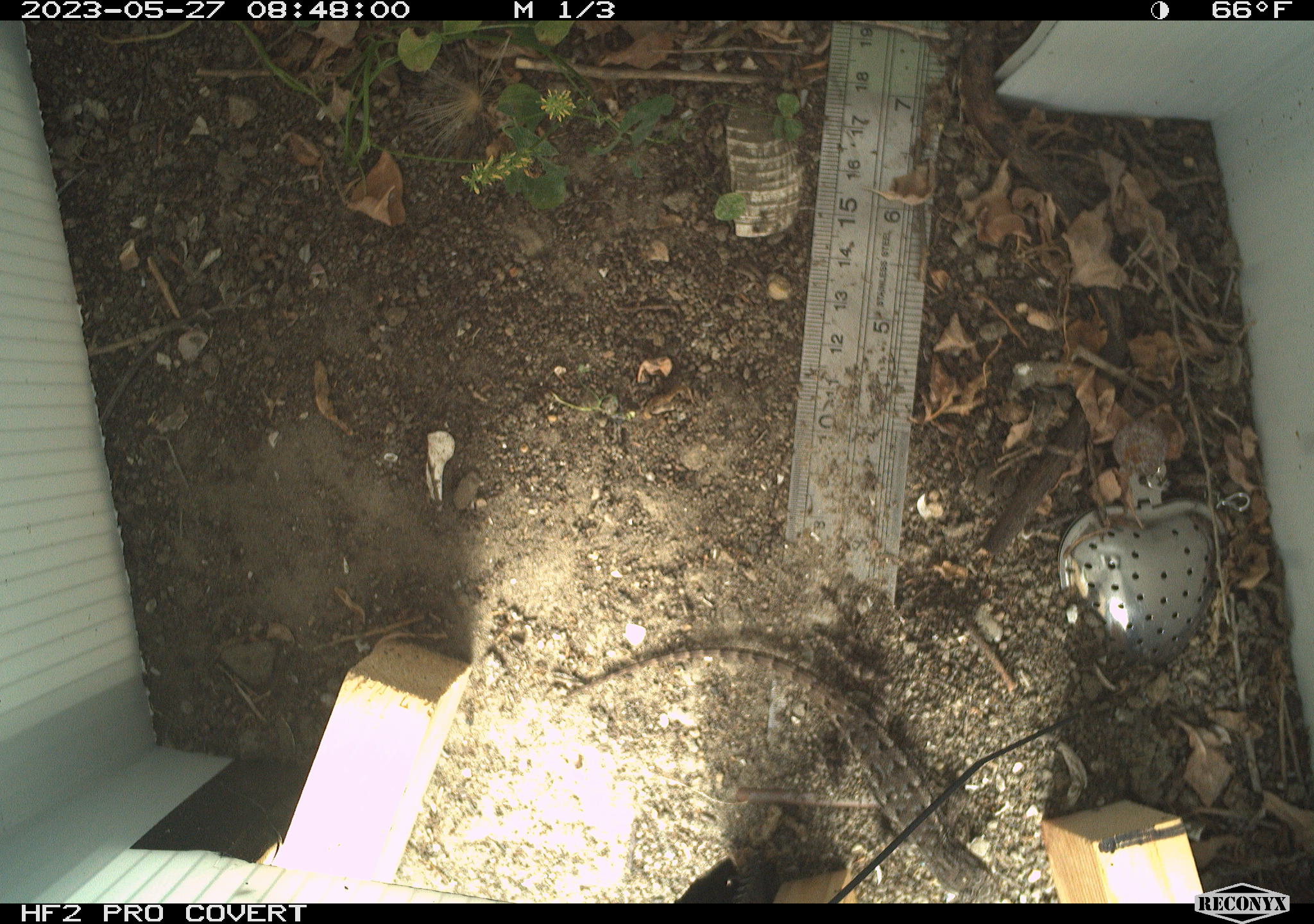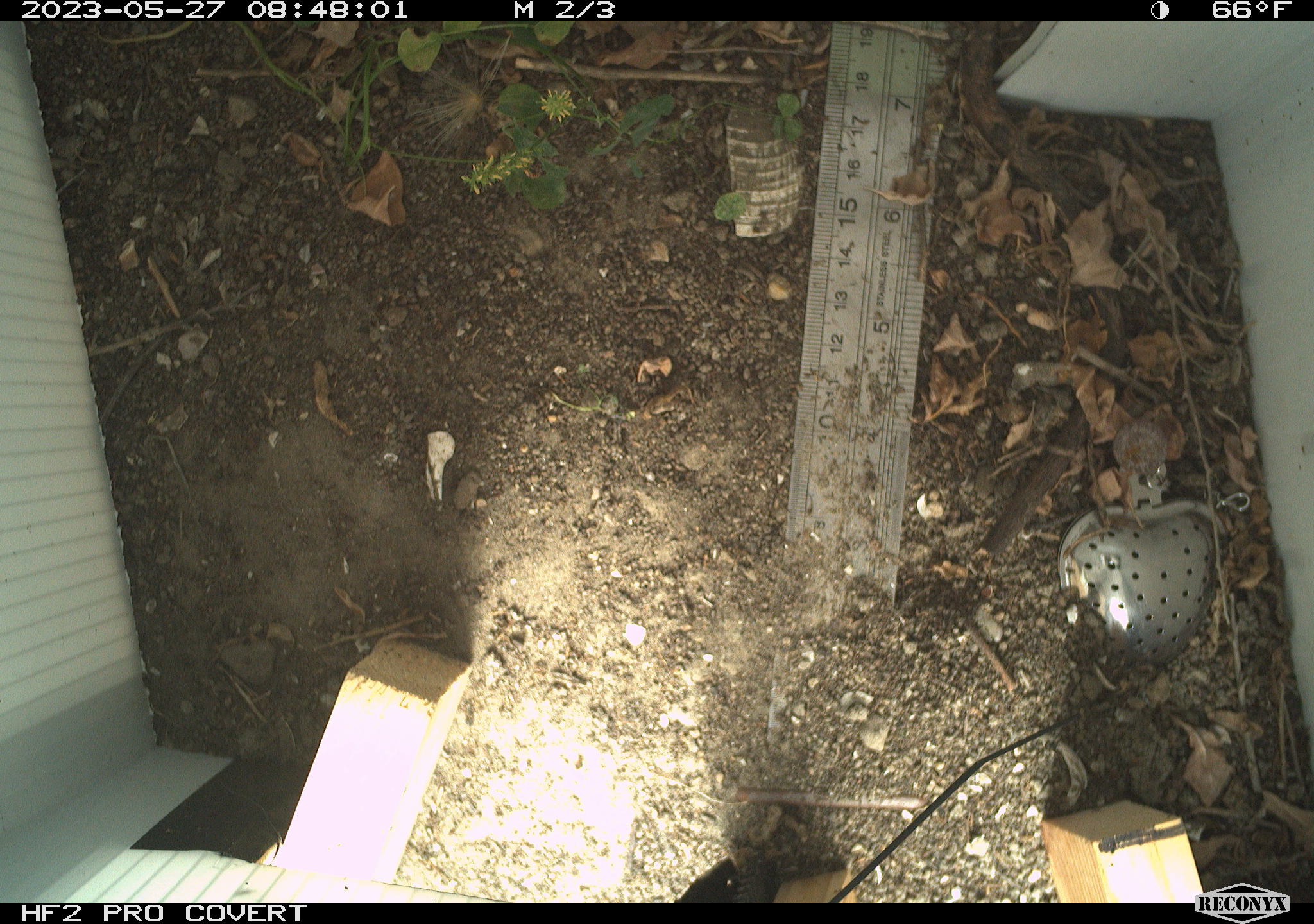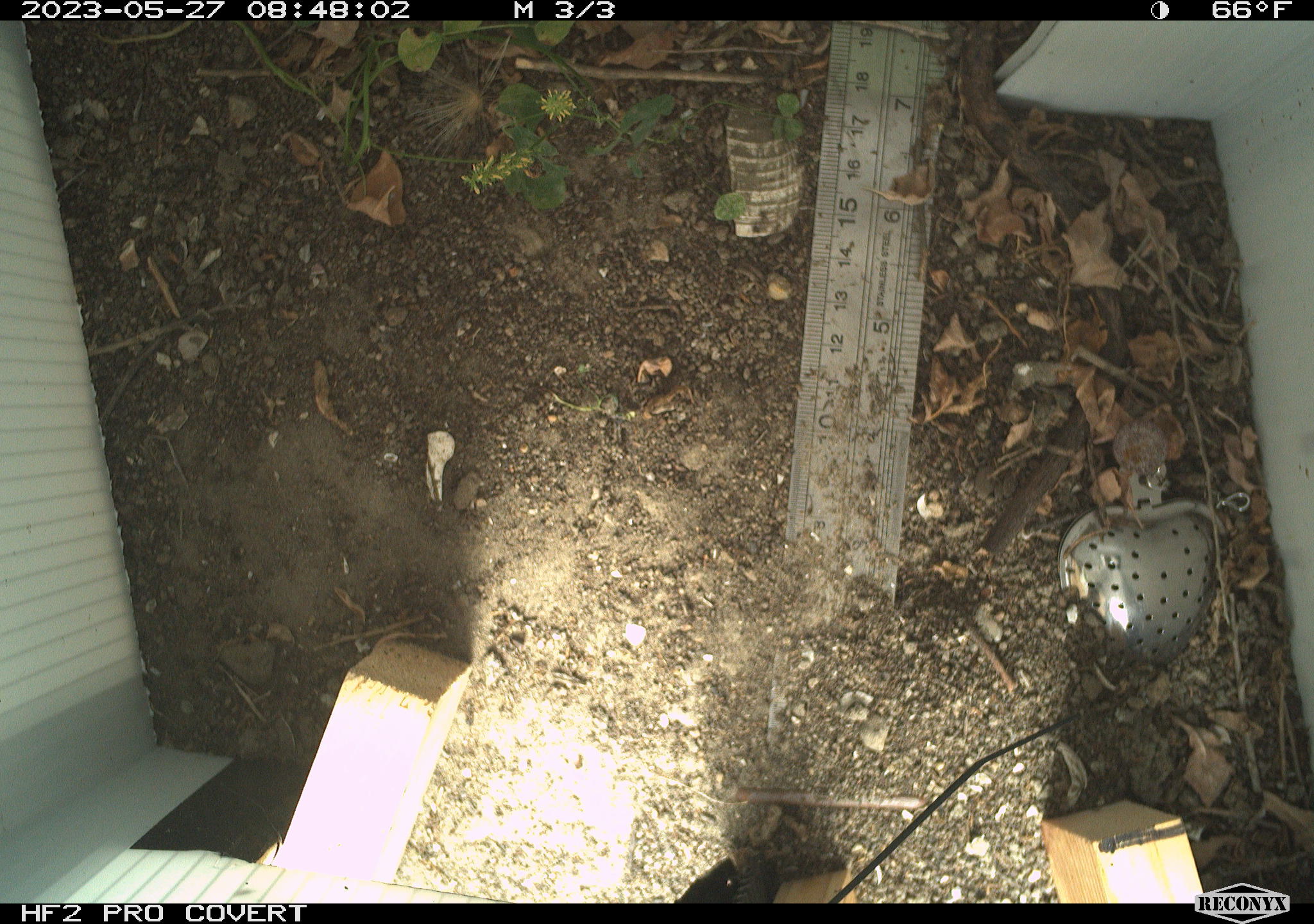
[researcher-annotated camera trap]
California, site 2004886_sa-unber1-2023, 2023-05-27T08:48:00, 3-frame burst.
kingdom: Animalia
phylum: Chordata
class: Reptilia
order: Squamata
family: Phrynosomatidae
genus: Sceloporus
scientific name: Sceloporus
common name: spiny lizards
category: sceloporus species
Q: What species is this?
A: Sceloporus species (spiny lizards) (Sceloporus).